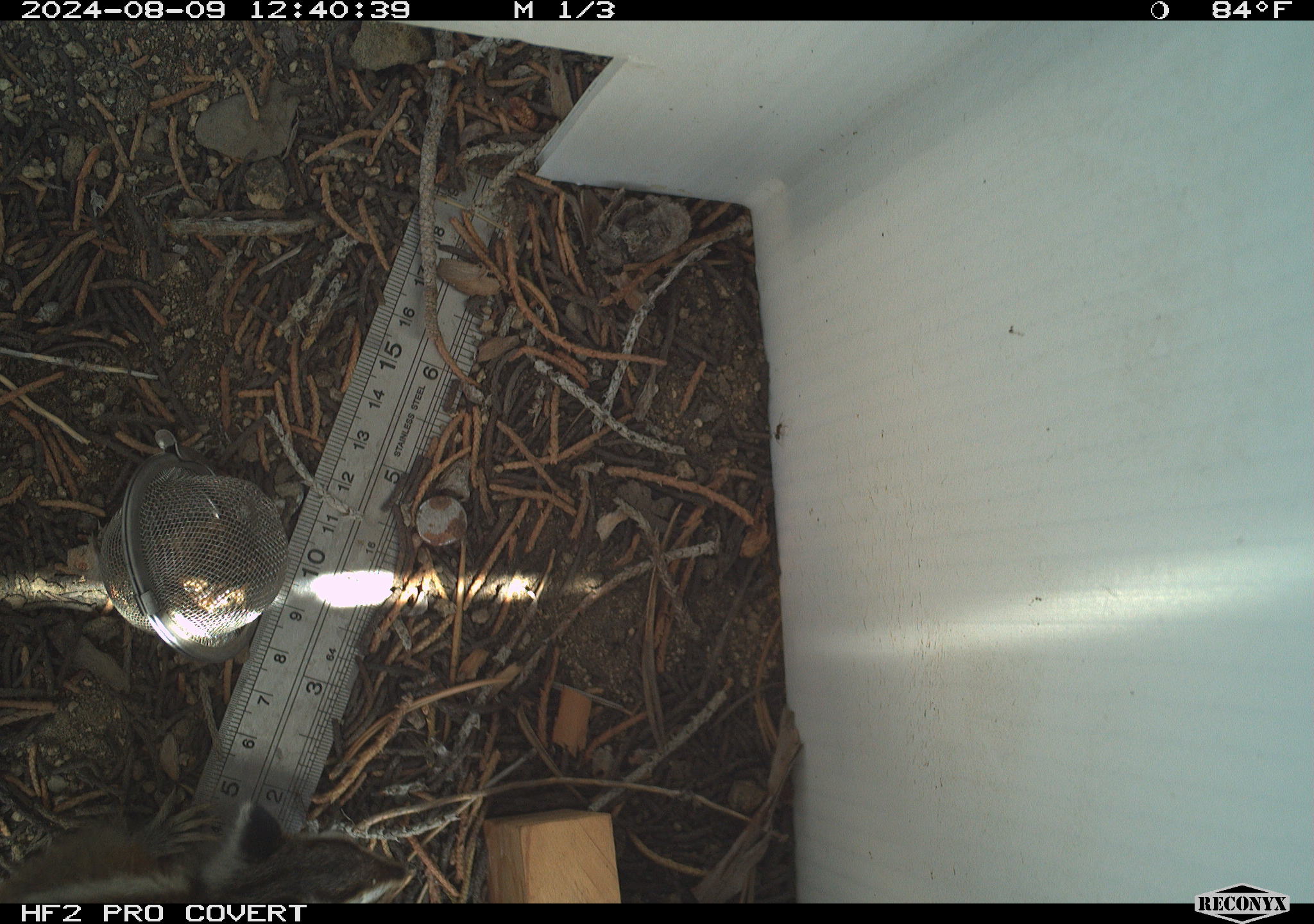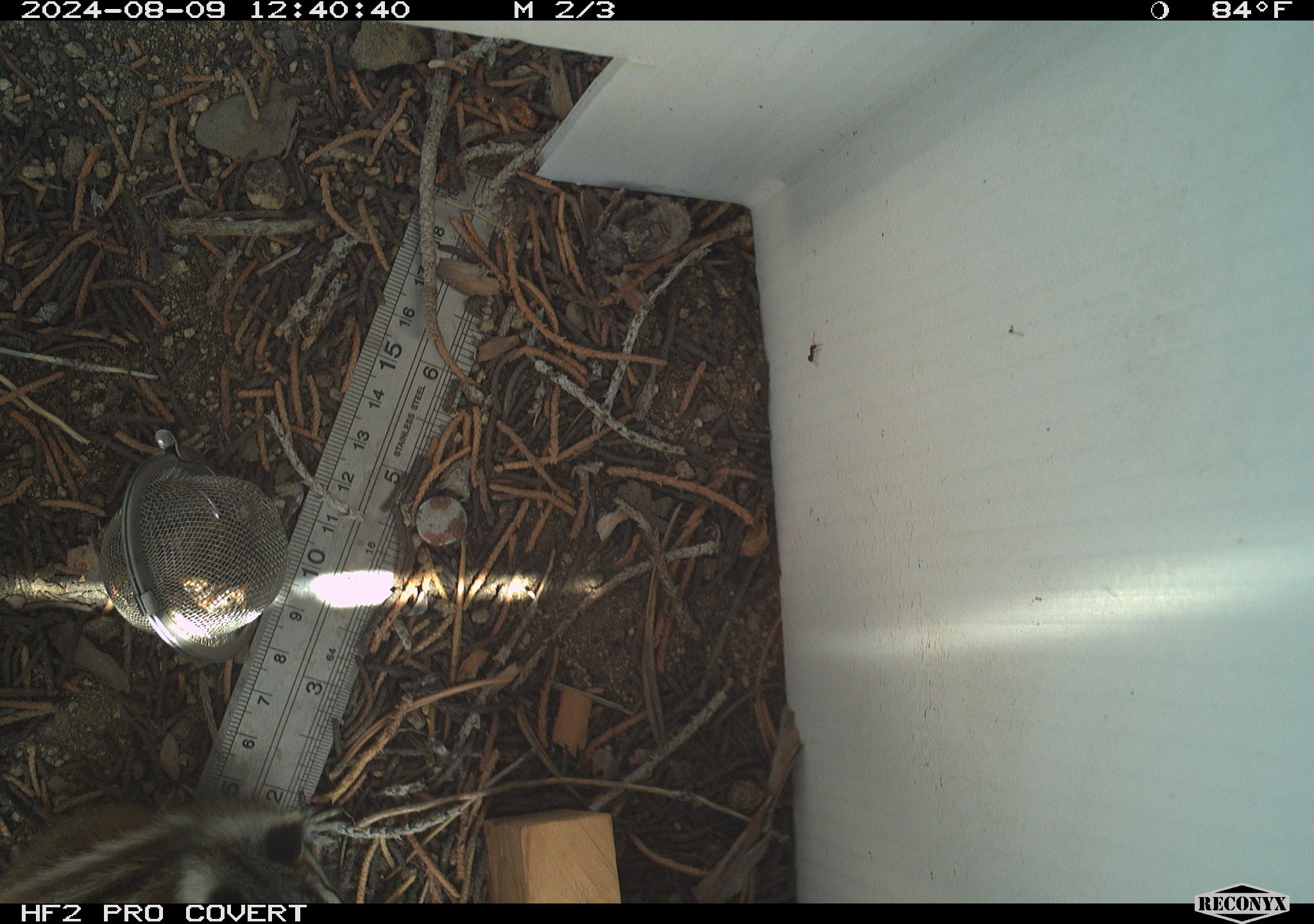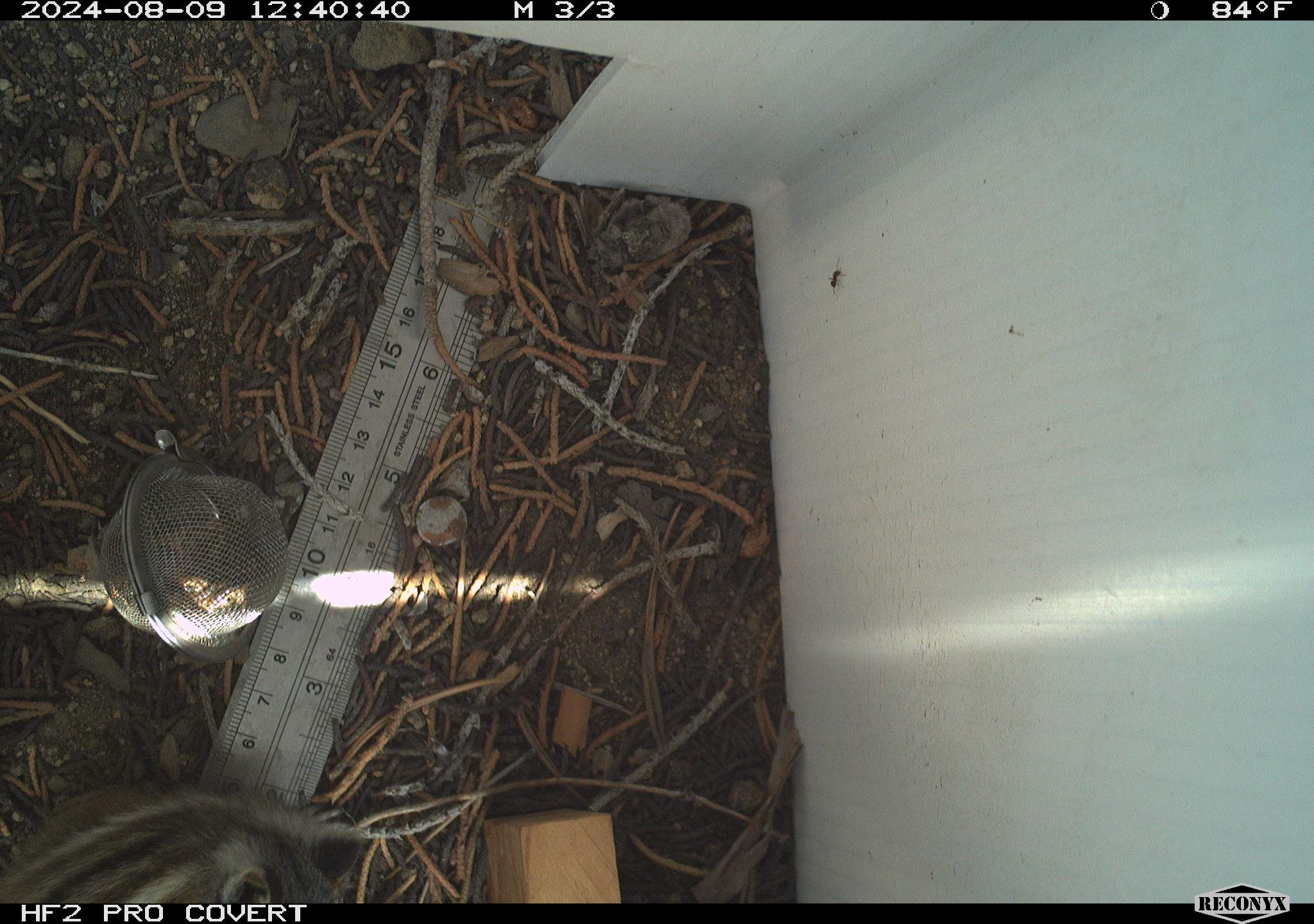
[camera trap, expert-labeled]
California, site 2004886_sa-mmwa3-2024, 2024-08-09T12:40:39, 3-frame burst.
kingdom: Animalia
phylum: Chordata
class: Mammalia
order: Rodentia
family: Sciuridae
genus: Neotamias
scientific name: Neotamias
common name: western chipmunks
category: neotamias species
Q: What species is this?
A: Neotamias species (western chipmunks) (Neotamias).